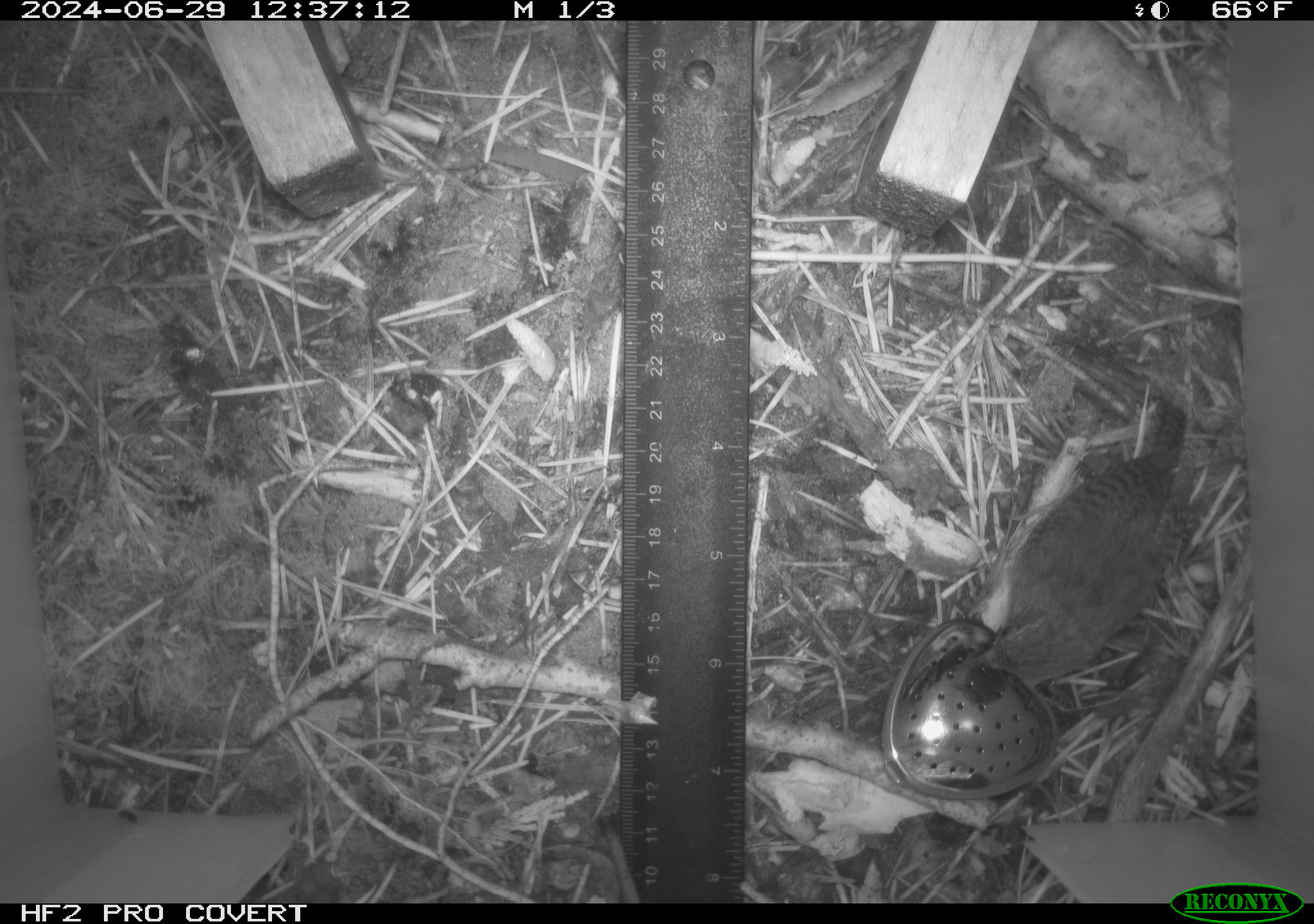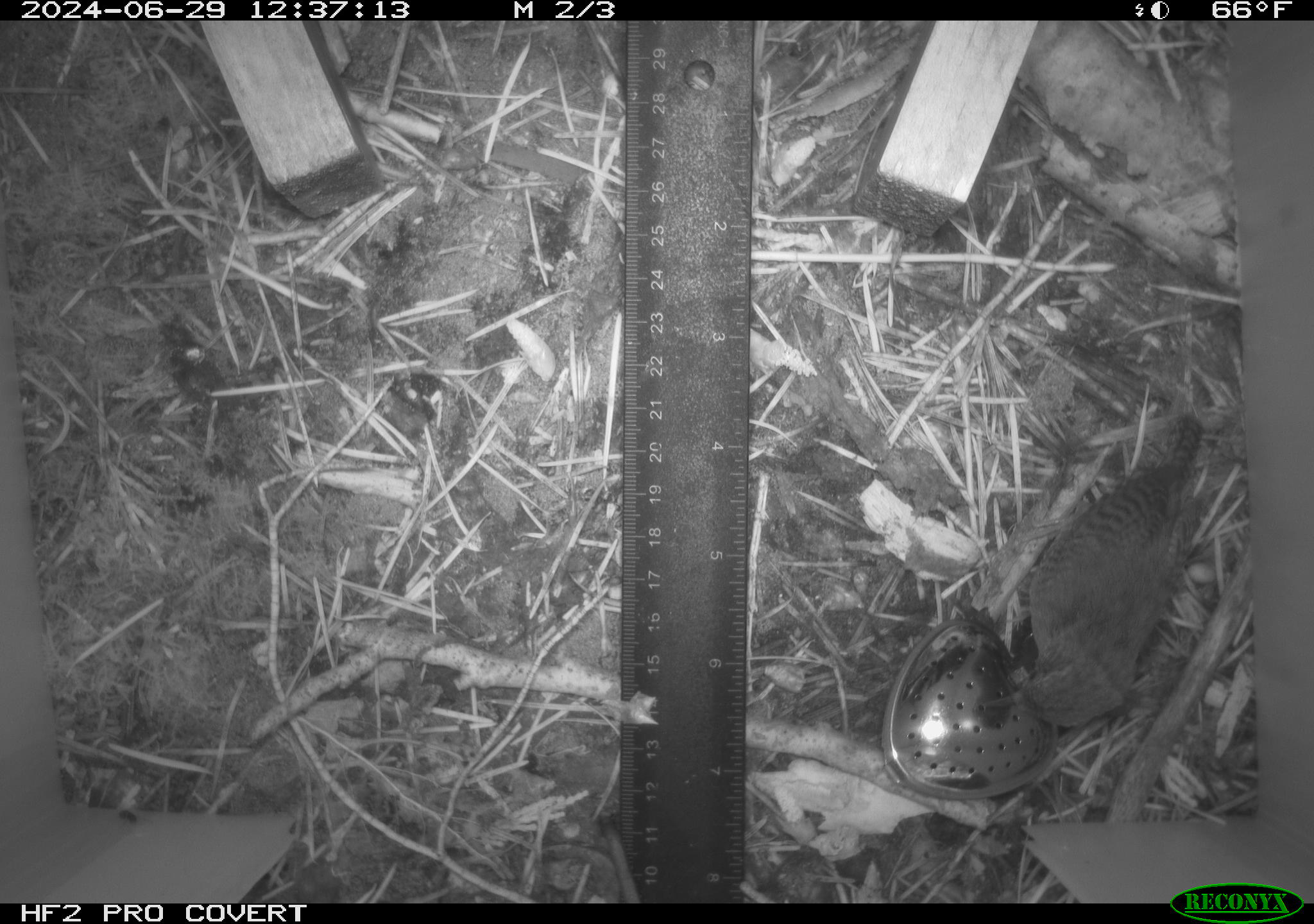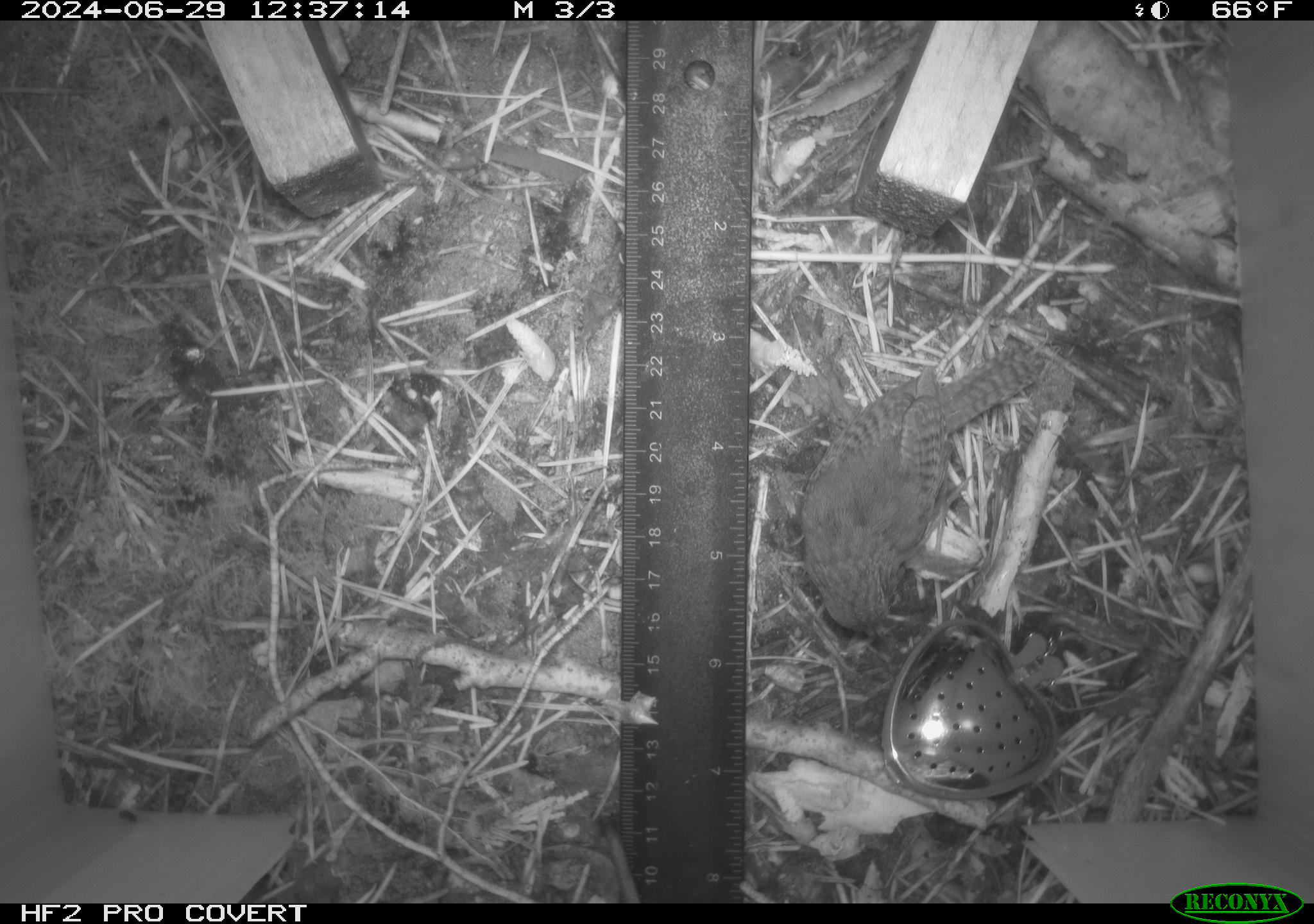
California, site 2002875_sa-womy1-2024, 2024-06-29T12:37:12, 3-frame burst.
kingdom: Animalia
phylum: Chordata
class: Aves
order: Passeriformes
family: Troglodytidae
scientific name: Troglodytidae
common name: wren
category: troglodytidae family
Troglodytidae family (wren) (Troglodytidae).